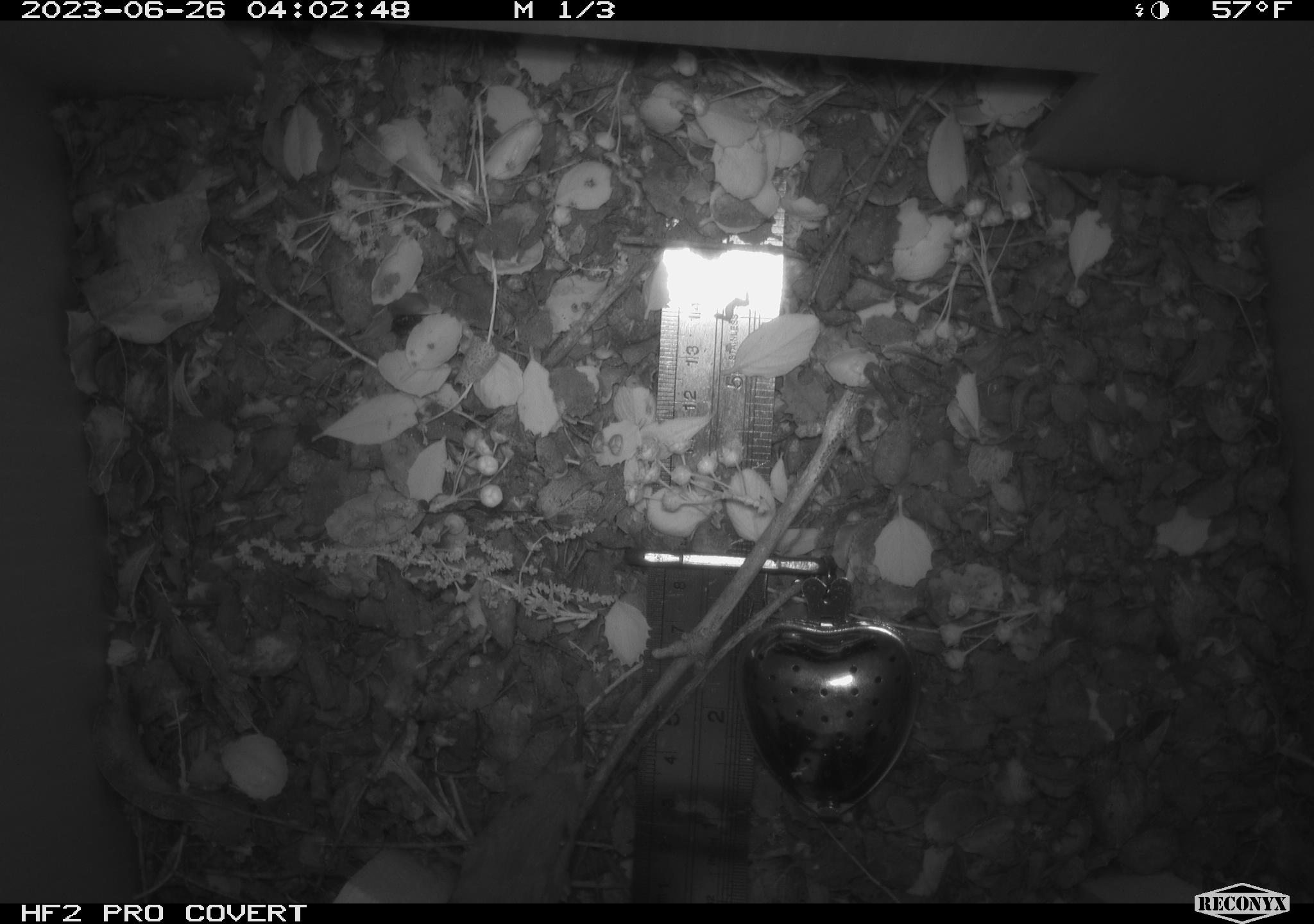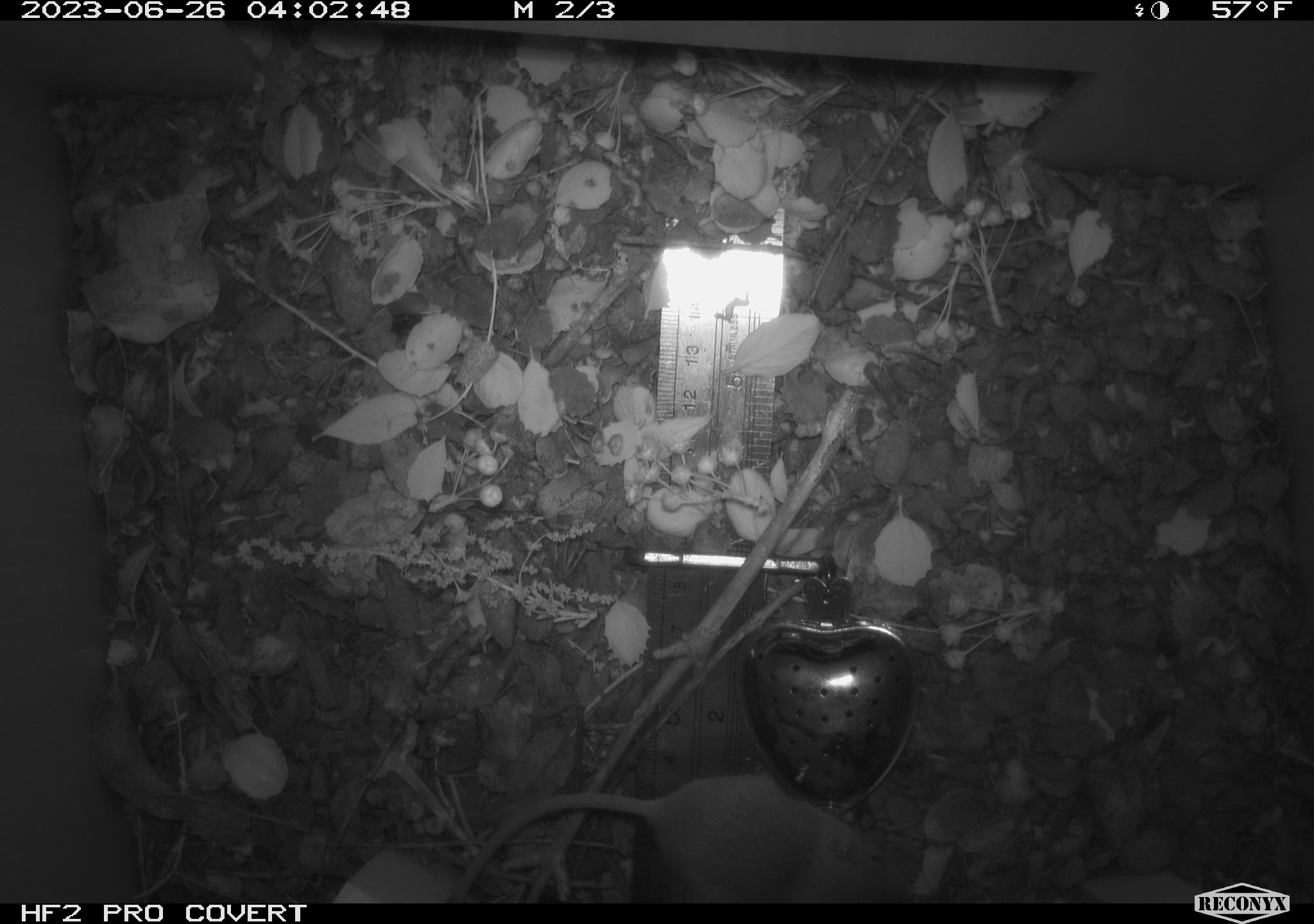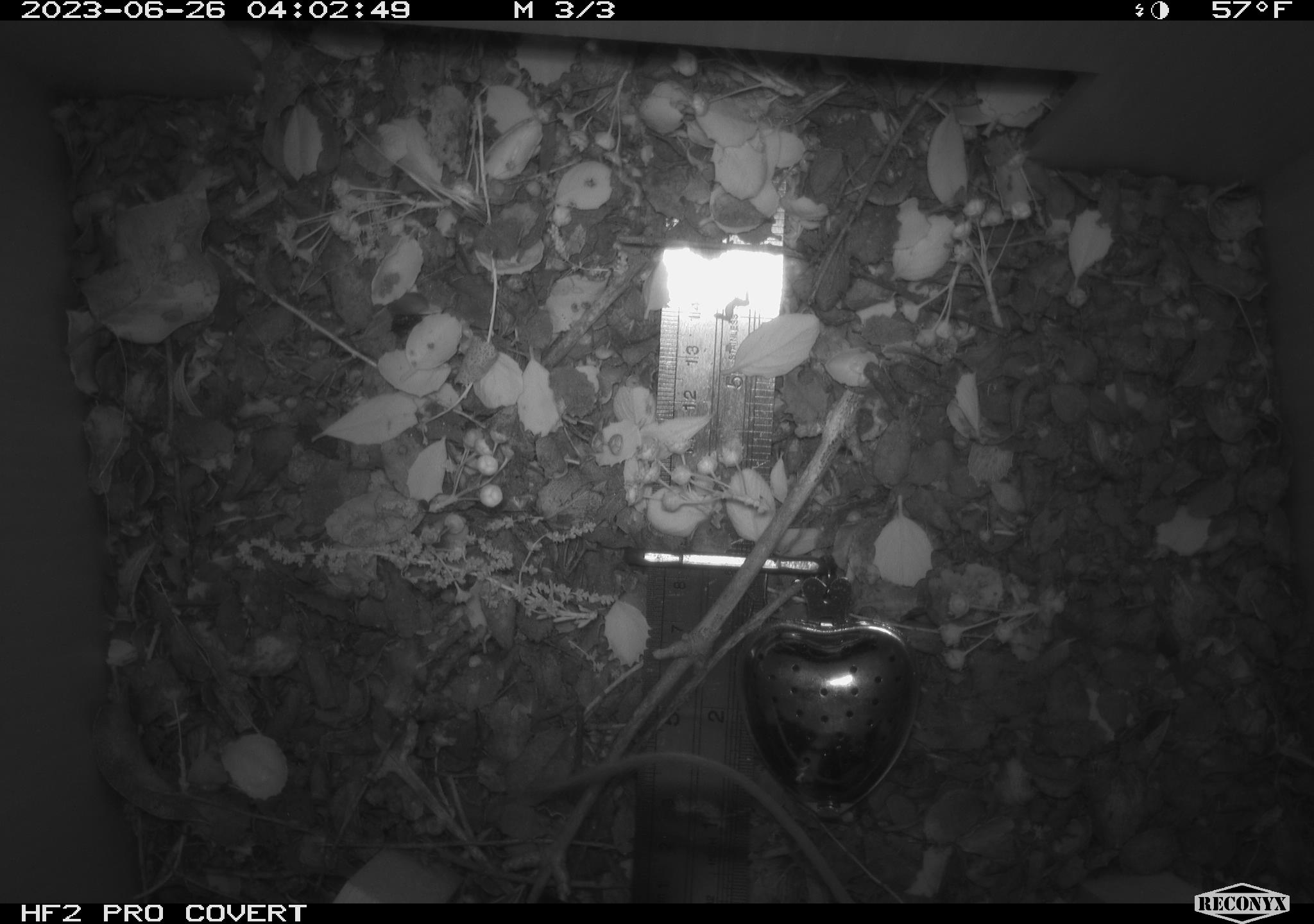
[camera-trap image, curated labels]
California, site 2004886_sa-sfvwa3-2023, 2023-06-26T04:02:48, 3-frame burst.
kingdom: Animalia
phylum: Chordata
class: Mammalia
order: Rodentia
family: Heteromyidae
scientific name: Heteromyidae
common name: kangaroo rats and pocket mice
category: heteromyidae family